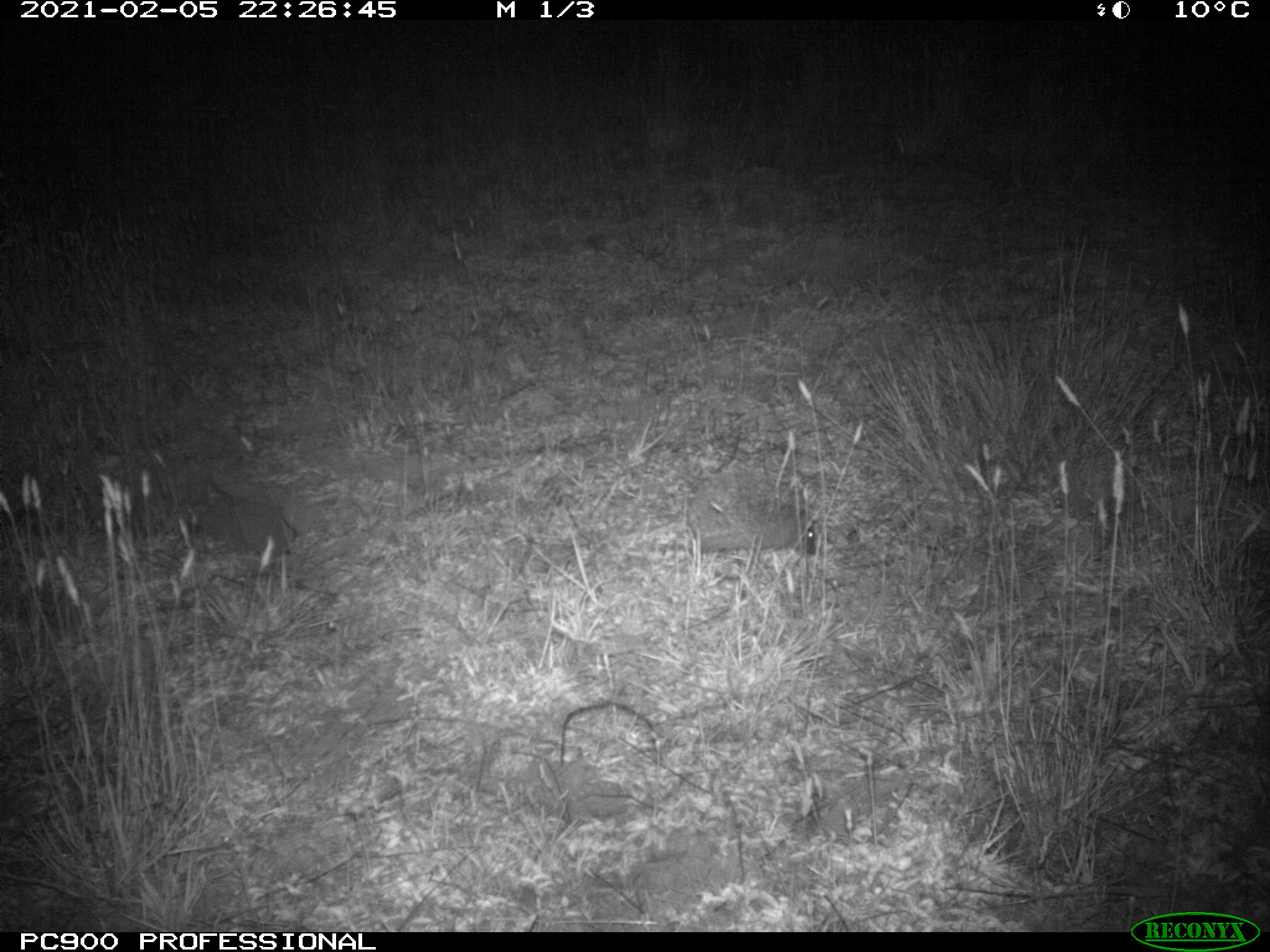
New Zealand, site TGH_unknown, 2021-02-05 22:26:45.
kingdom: Animalia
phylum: Chordata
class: Mammalia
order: Eulipotyphla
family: Erinaceidae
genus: Erinaceus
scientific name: Erinaceus europaeus europaeus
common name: european hedgehog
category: hedgehog